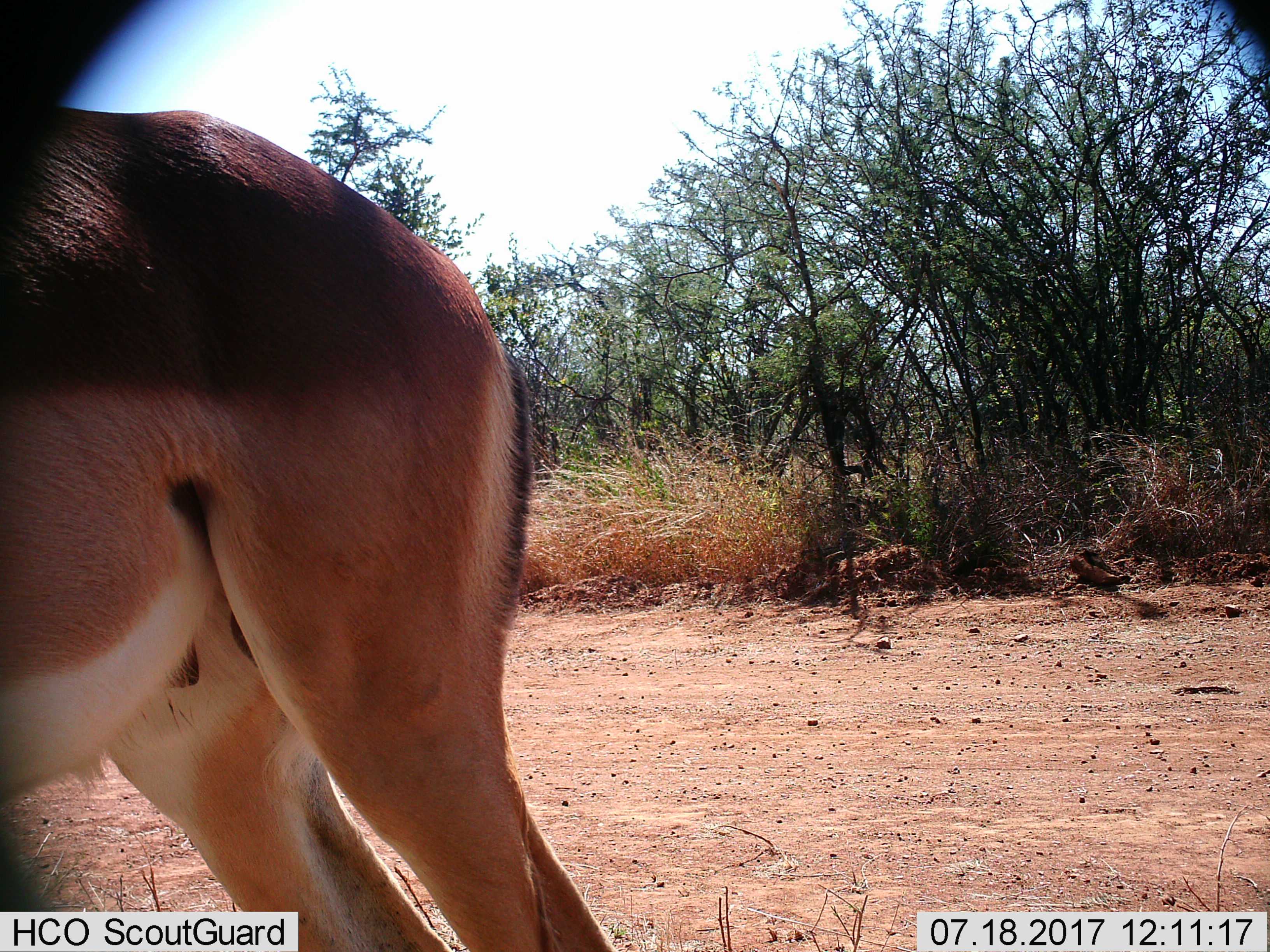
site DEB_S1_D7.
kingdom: Animalia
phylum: Chordata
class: Mammalia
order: Artiodactyla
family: Bovidae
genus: Aepyceros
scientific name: Aepyceros melampus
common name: impala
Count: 1.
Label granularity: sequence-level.